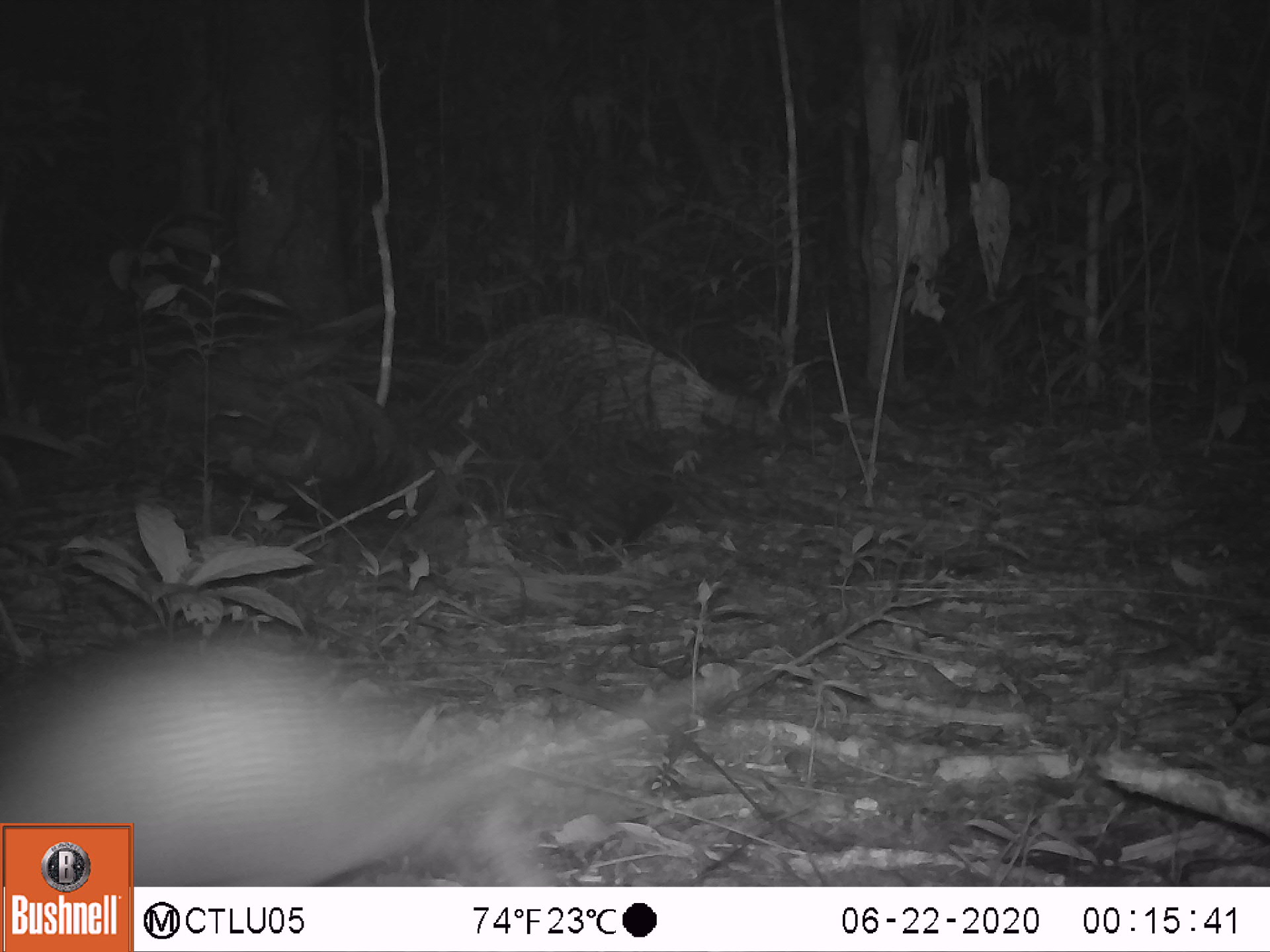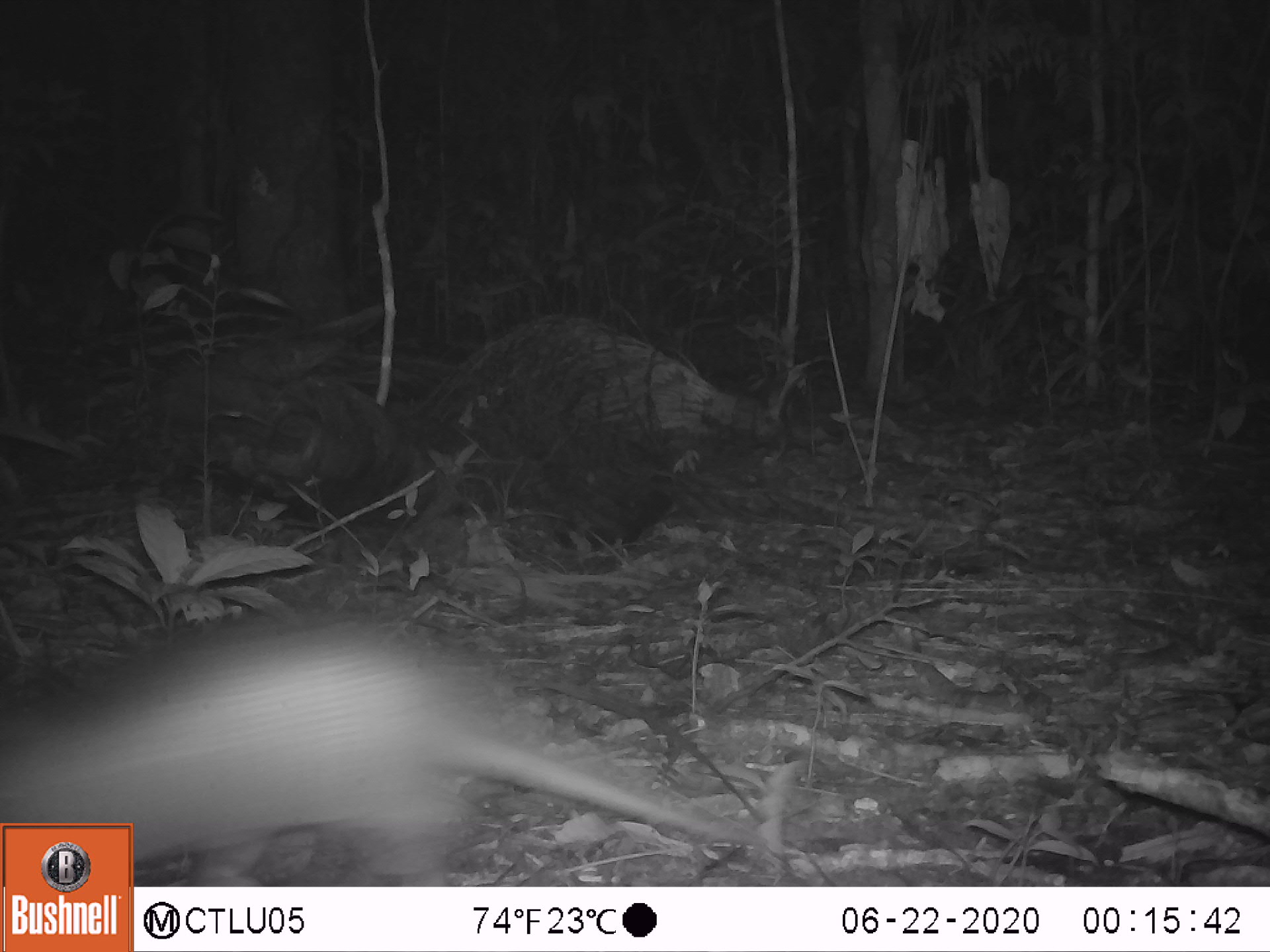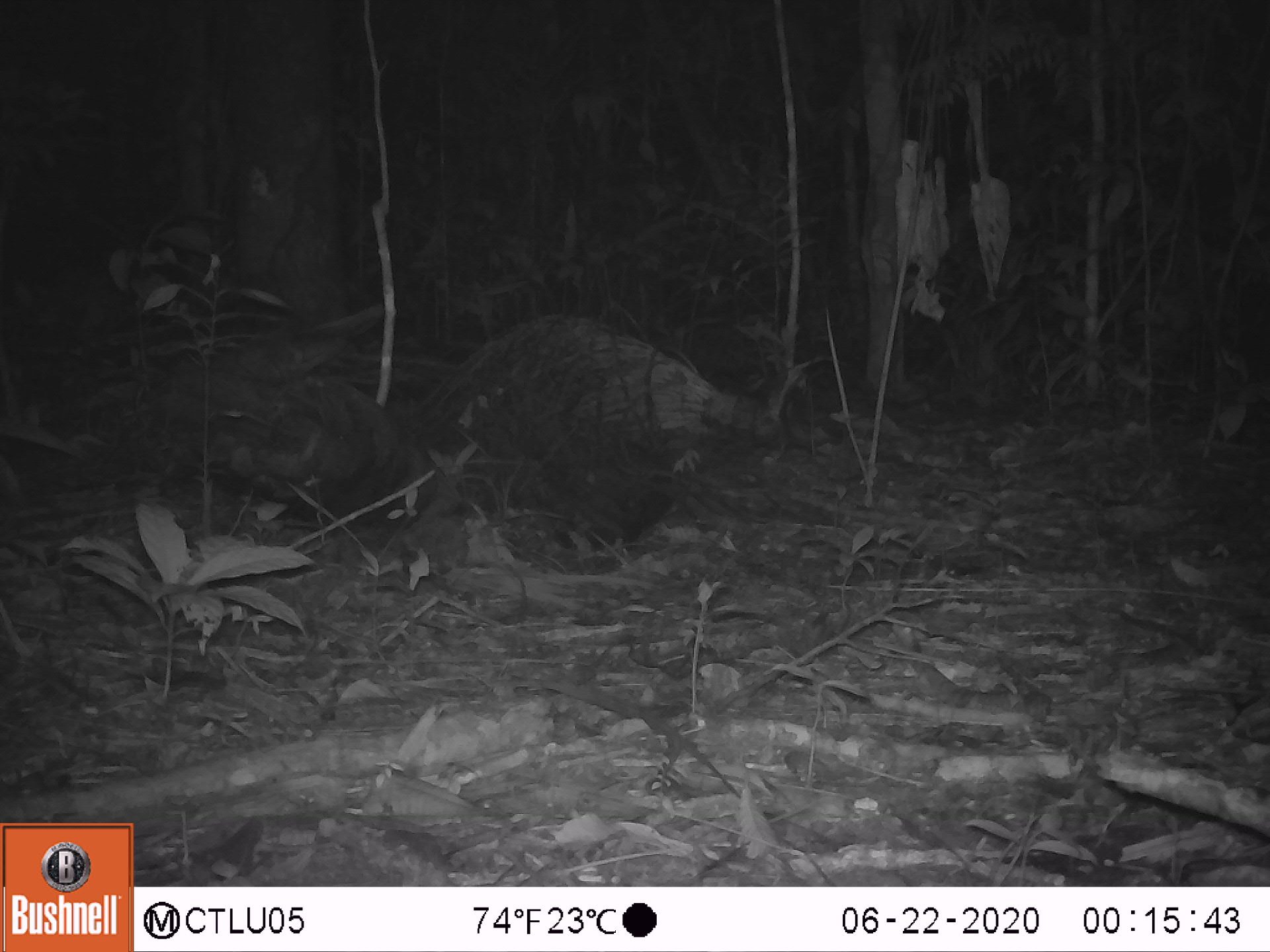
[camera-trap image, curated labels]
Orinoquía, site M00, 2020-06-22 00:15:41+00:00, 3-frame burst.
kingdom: Animalia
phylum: Chordata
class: Mammalia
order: Cingulata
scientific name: Cingulata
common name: armadillo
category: unknown armadillo